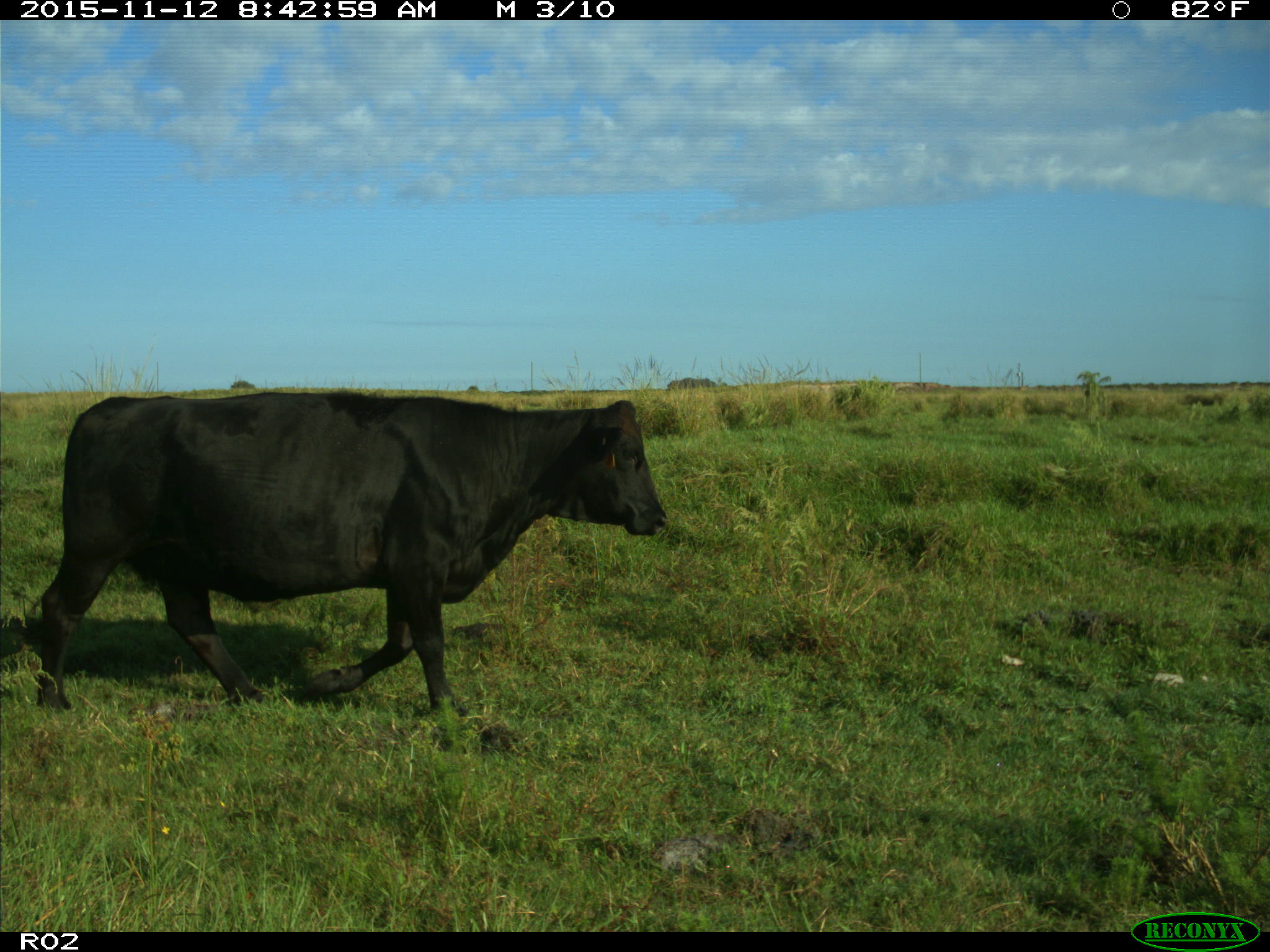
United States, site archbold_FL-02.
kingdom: Animalia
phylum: Chordata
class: Mammalia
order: Artiodactyla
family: Bovidae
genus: Bos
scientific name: Bos taurus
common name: domestic cow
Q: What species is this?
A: Bos taurus (domestic cow).